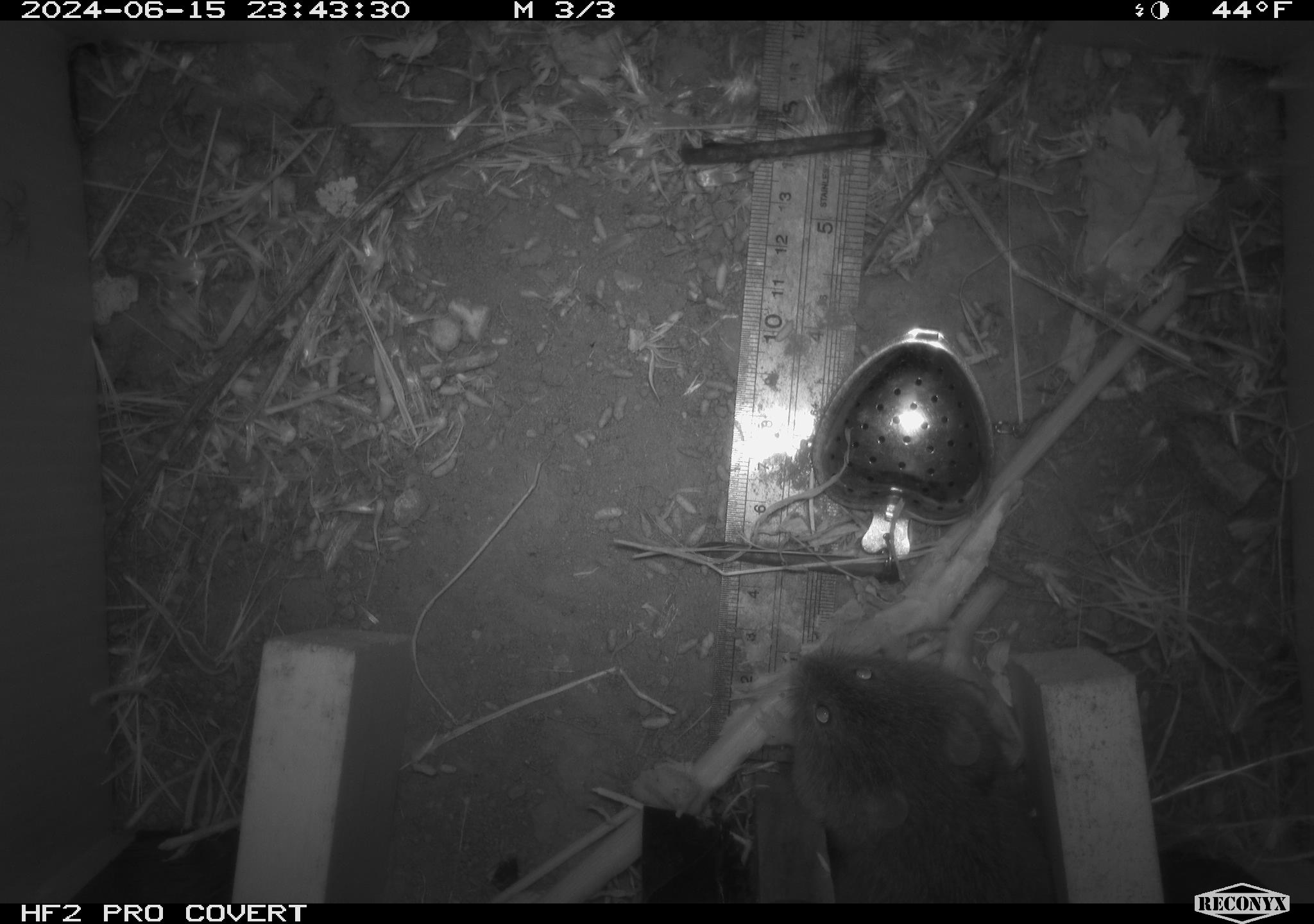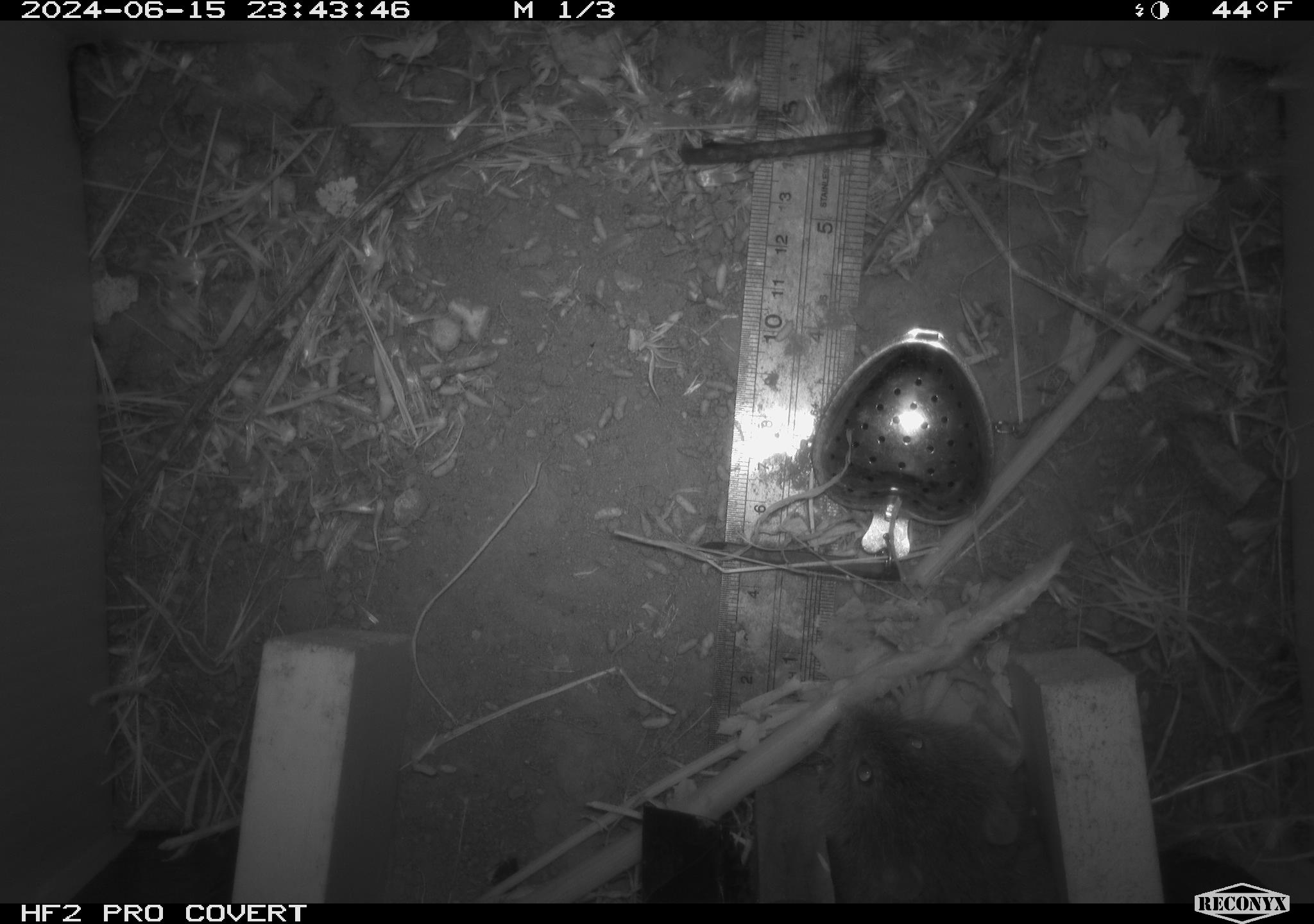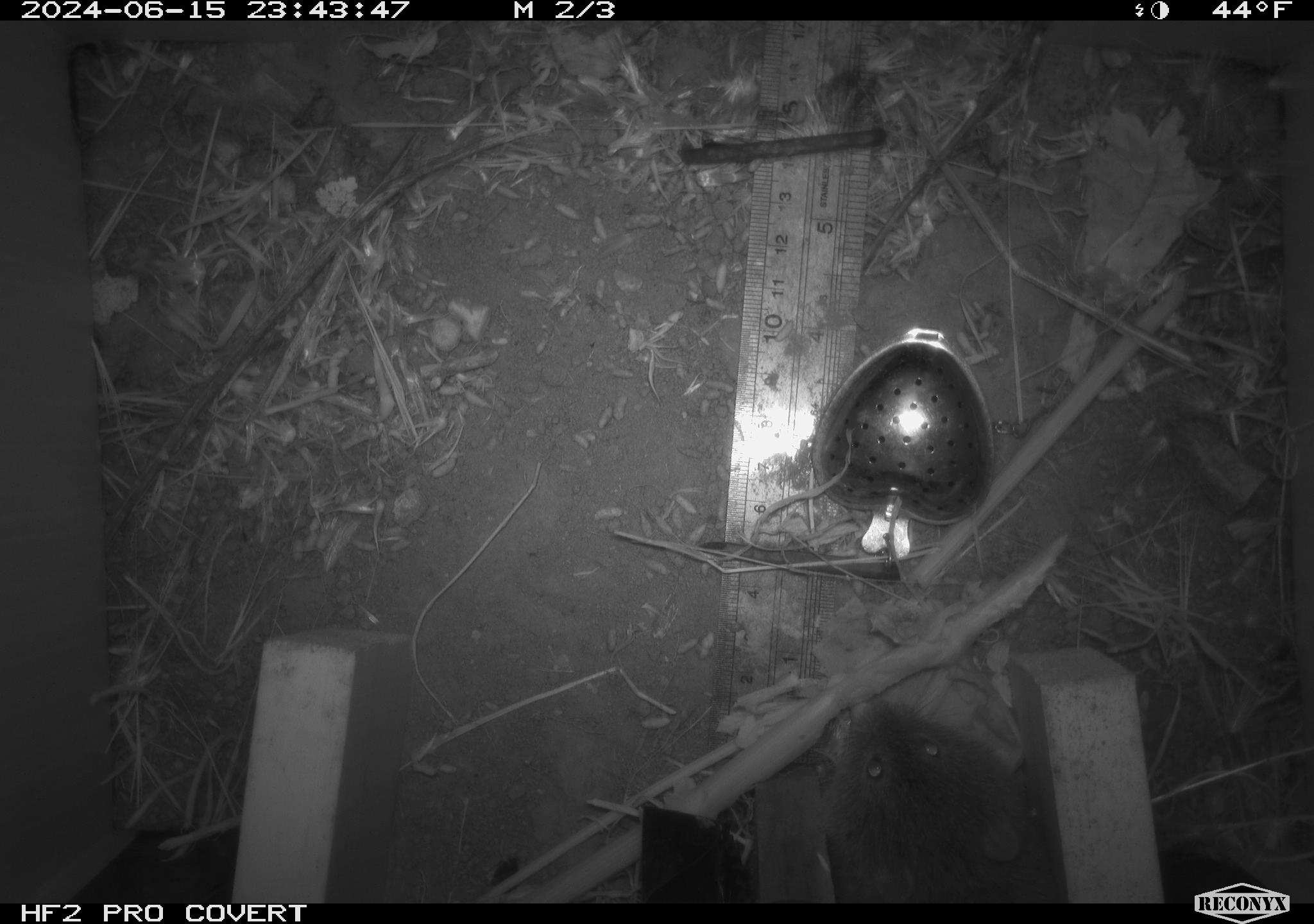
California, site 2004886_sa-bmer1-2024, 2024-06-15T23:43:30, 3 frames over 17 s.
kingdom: Animalia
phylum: Chordata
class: Mammalia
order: Rodentia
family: Cricetidae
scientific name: Cricetidae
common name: hamsters, voles, lemmings, and allies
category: cricetidae family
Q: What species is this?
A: Cricetidae family (hamsters, voles, lemmings, and allies) (Cricetidae).